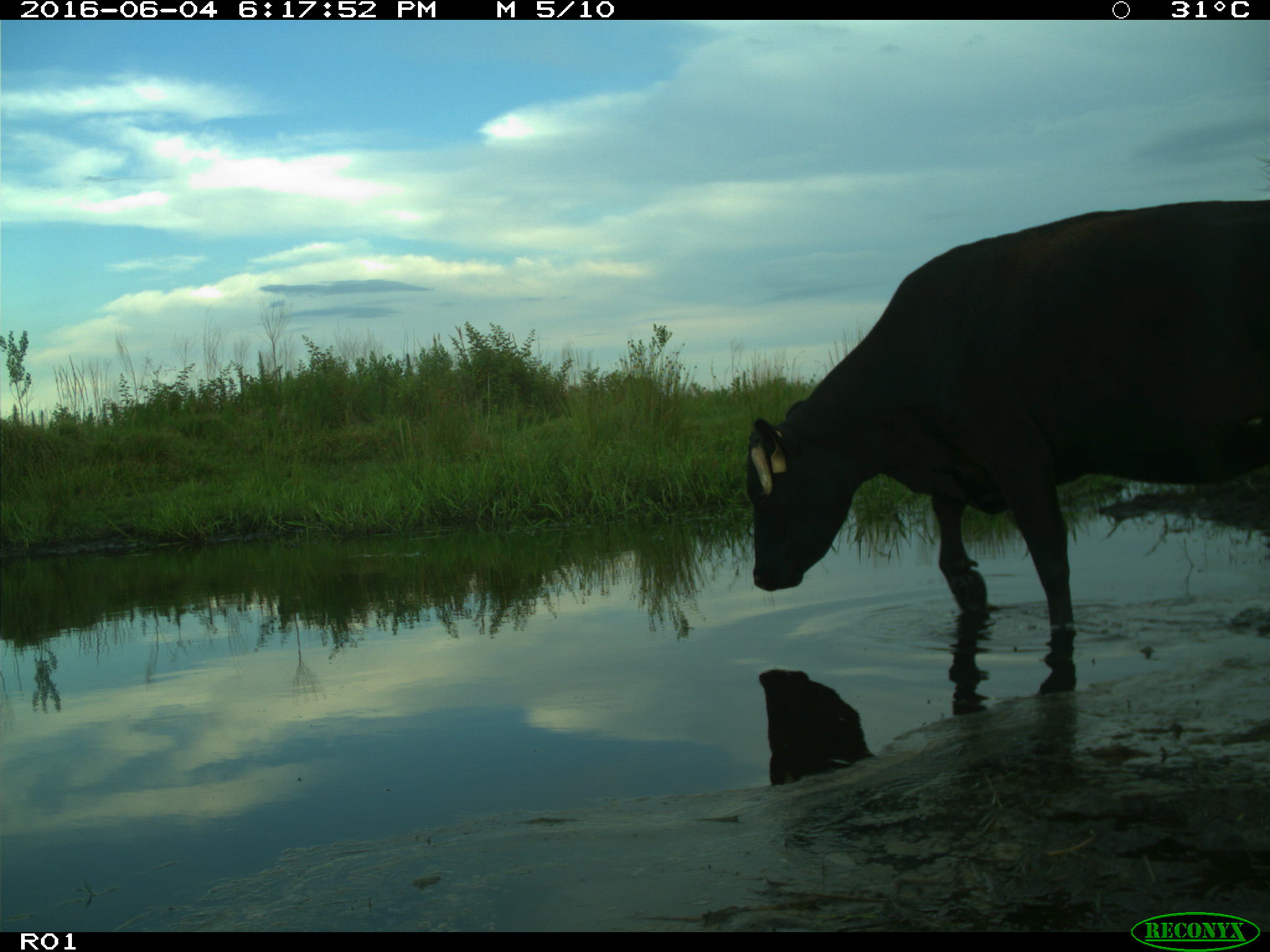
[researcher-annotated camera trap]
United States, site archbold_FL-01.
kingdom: Animalia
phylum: Chordata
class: Mammalia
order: Artiodactyla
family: Bovidae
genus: Bos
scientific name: Bos taurus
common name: domestic cow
Bos taurus (domestic cow).